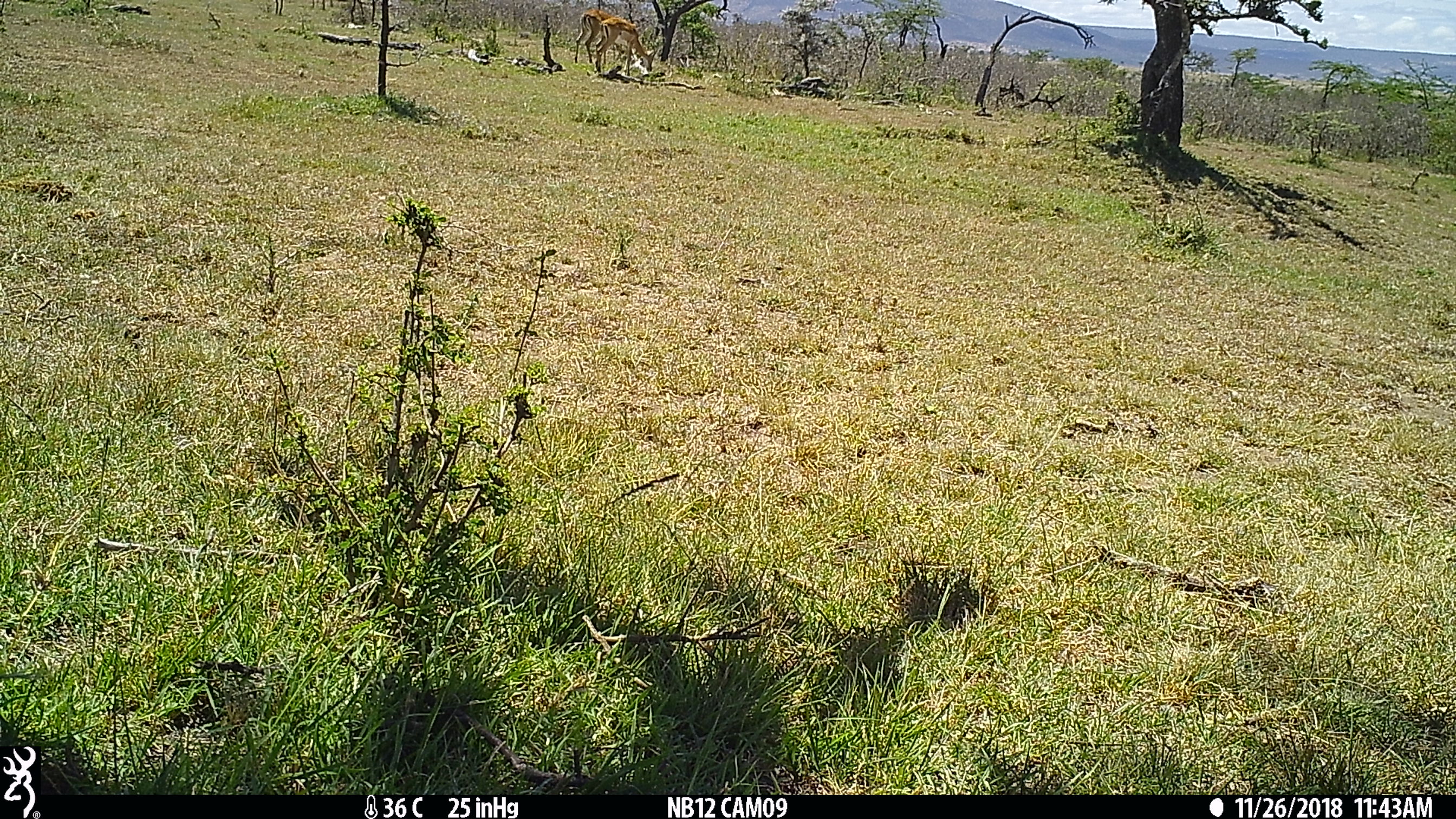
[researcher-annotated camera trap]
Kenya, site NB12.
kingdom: Animalia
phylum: Chordata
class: Mammalia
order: Artiodactyla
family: Bovidae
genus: Aepyceros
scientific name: Aepyceros melampus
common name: impala